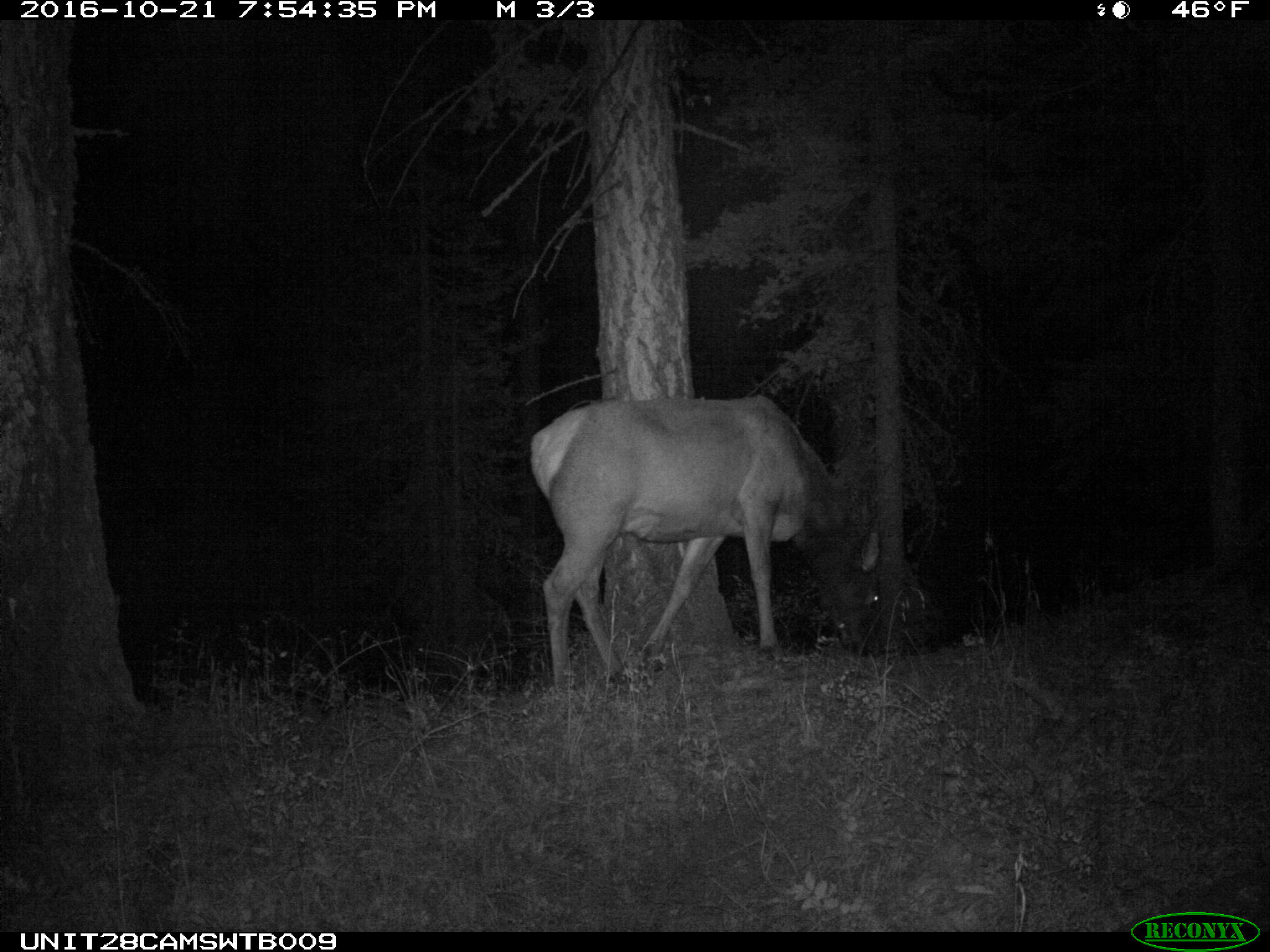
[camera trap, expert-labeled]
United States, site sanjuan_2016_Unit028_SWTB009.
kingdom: Animalia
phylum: Chordata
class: Mammalia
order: Artiodactyla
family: Cervidae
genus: Cervus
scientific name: Cervus elaphus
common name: red deer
Cervus elaphus (red deer).